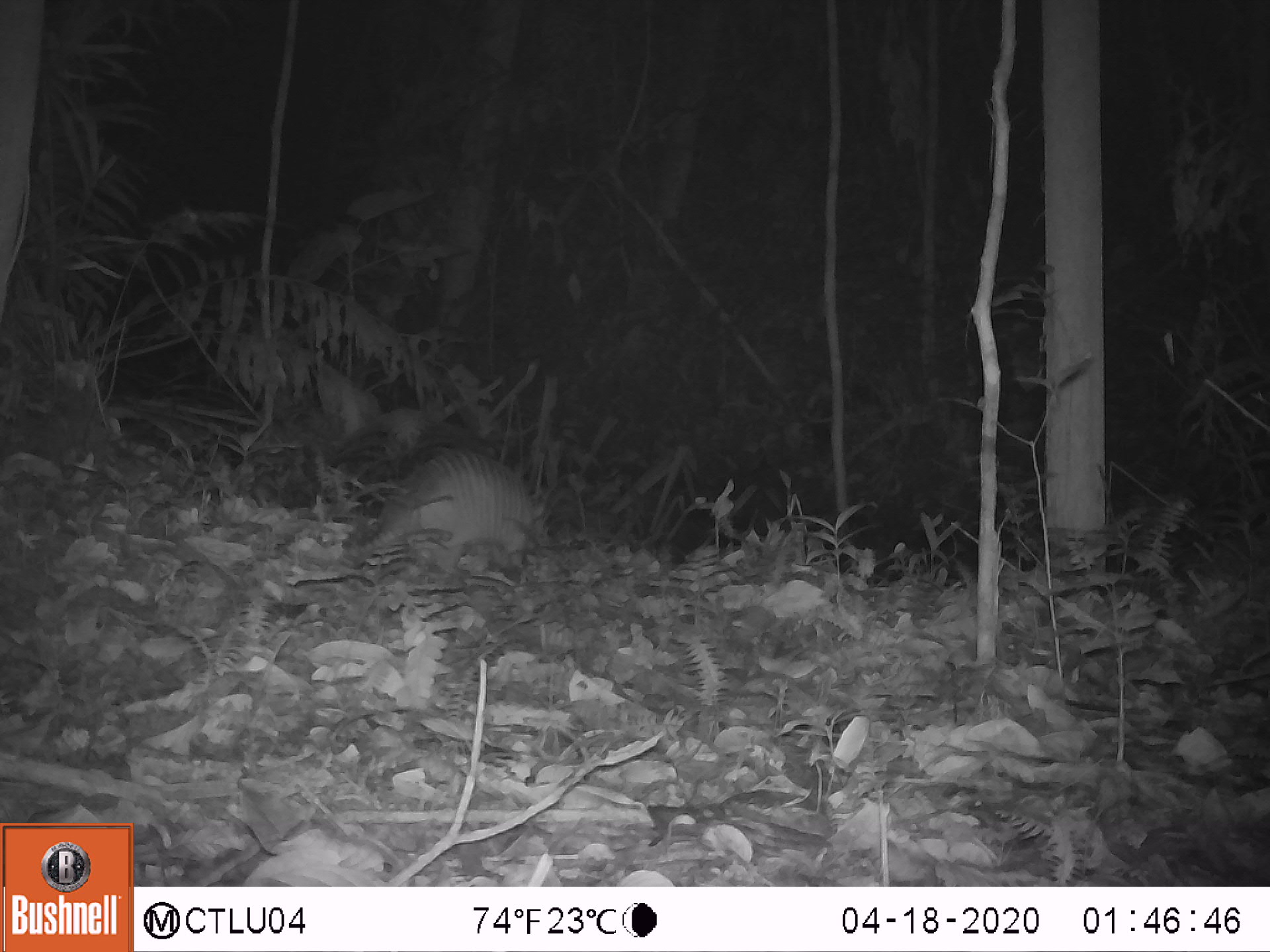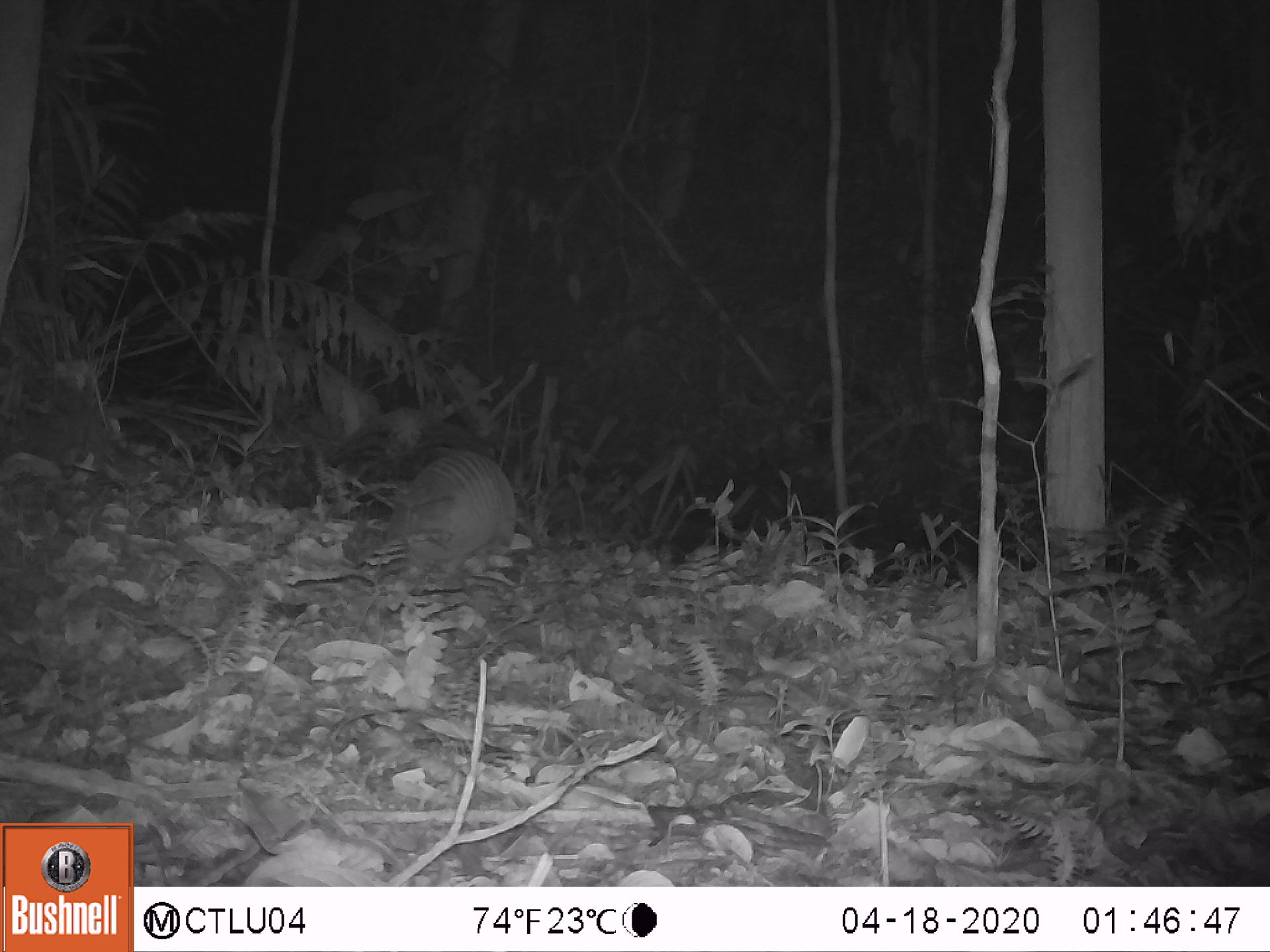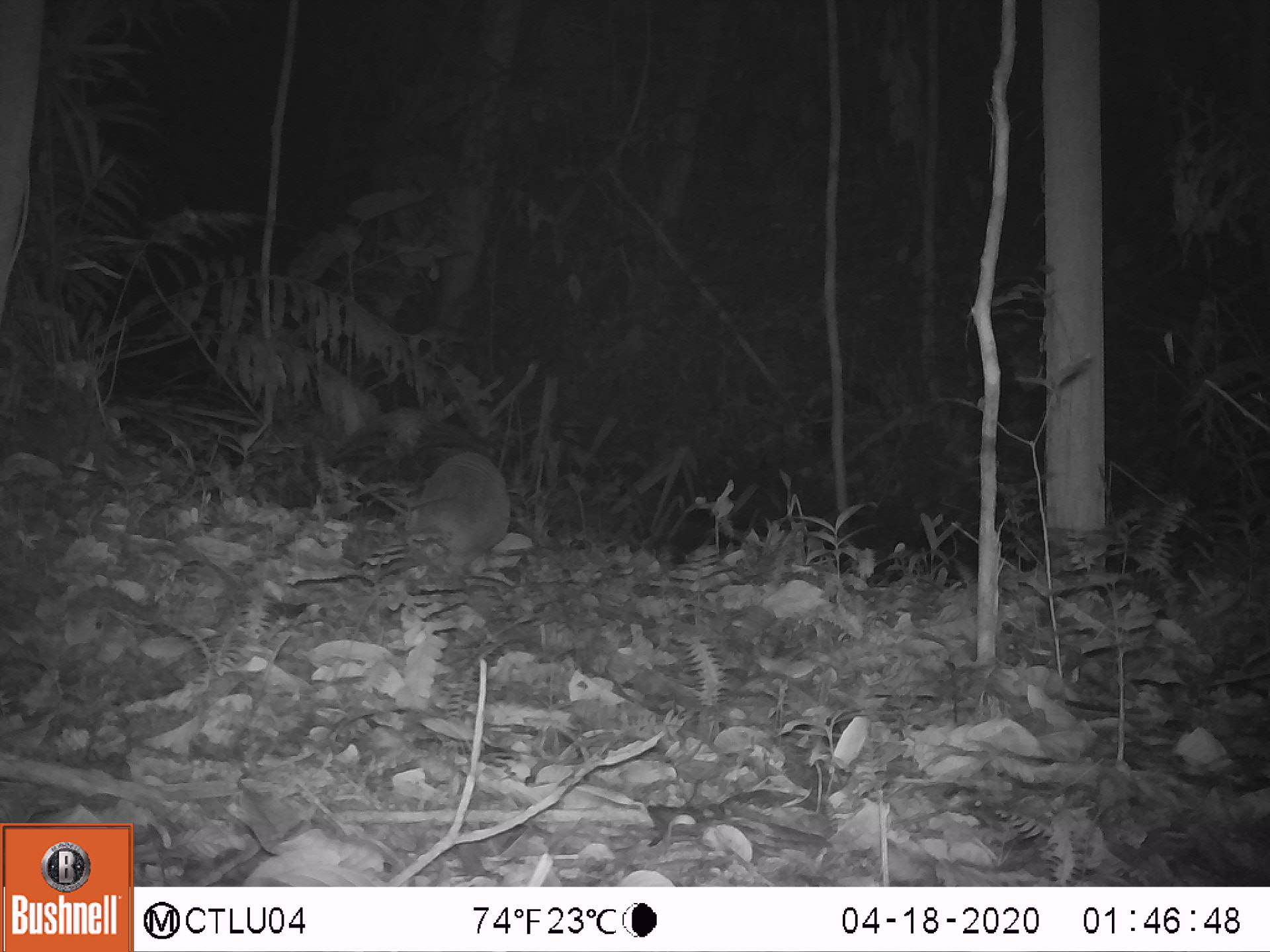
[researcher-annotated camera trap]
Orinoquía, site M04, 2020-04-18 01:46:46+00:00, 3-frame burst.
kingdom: Animalia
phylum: Chordata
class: Mammalia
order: Cingulata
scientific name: Cingulata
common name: armadillo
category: unknown armadillo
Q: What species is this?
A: Unknown armadillo (armadillo) (Cingulata).